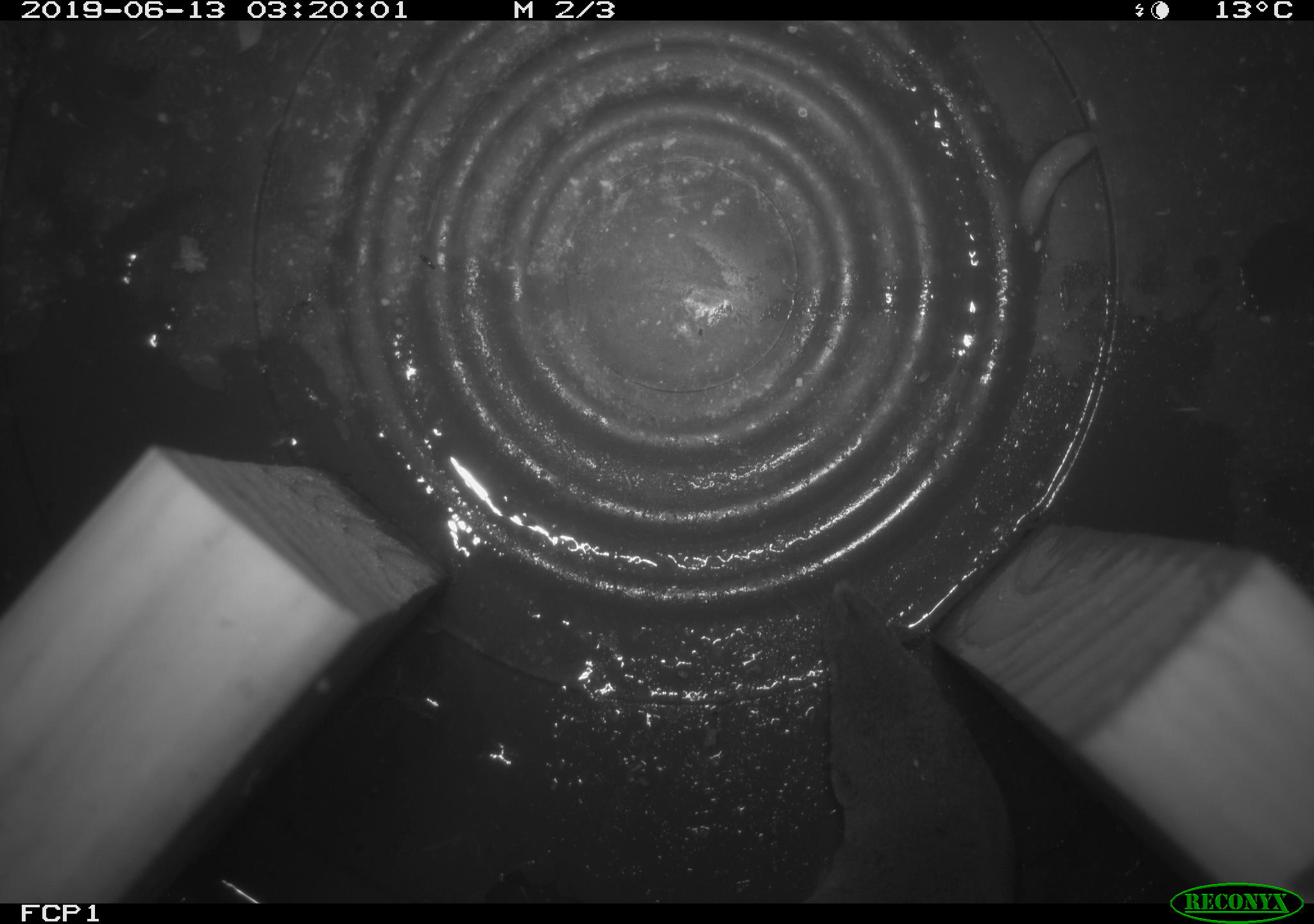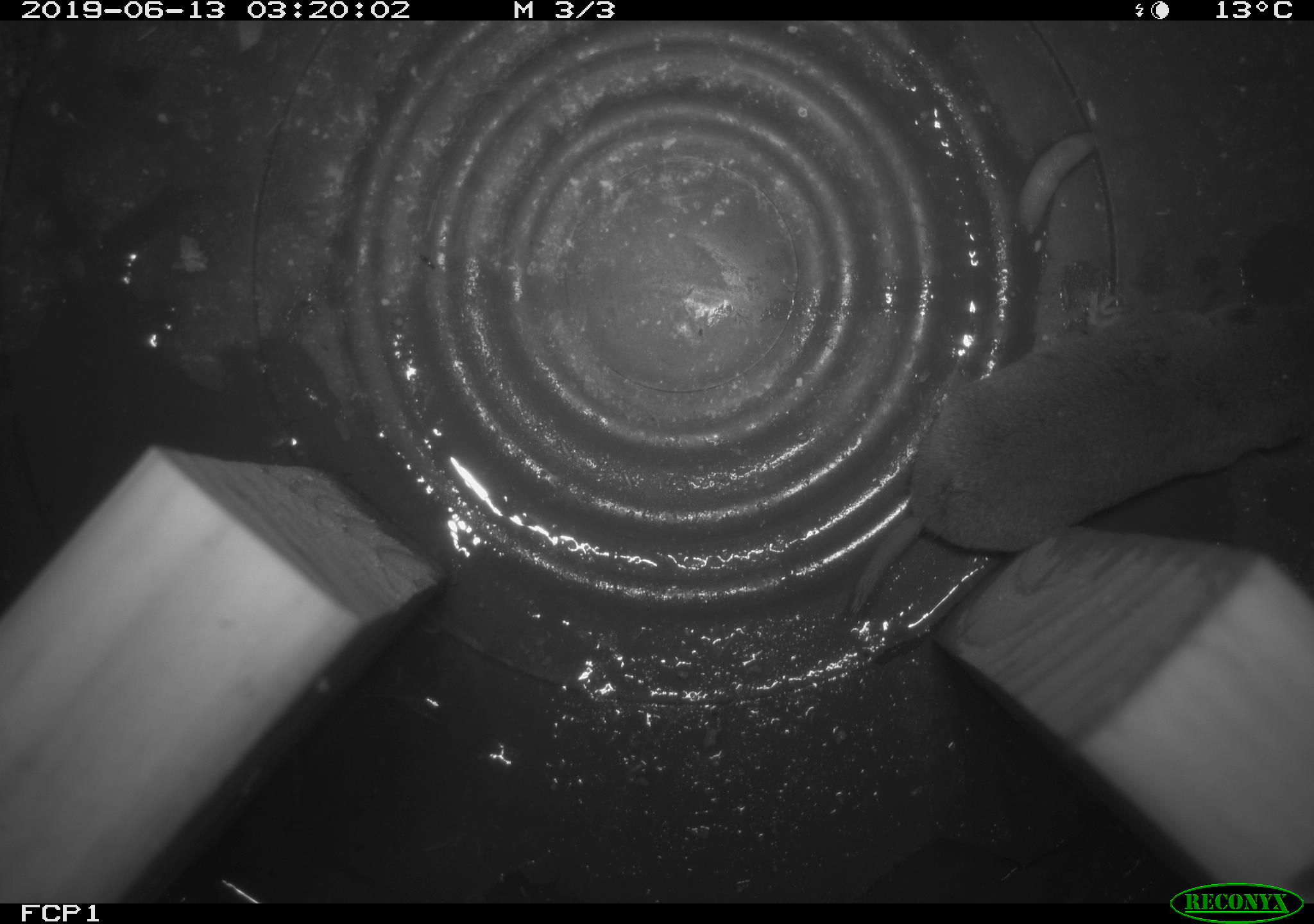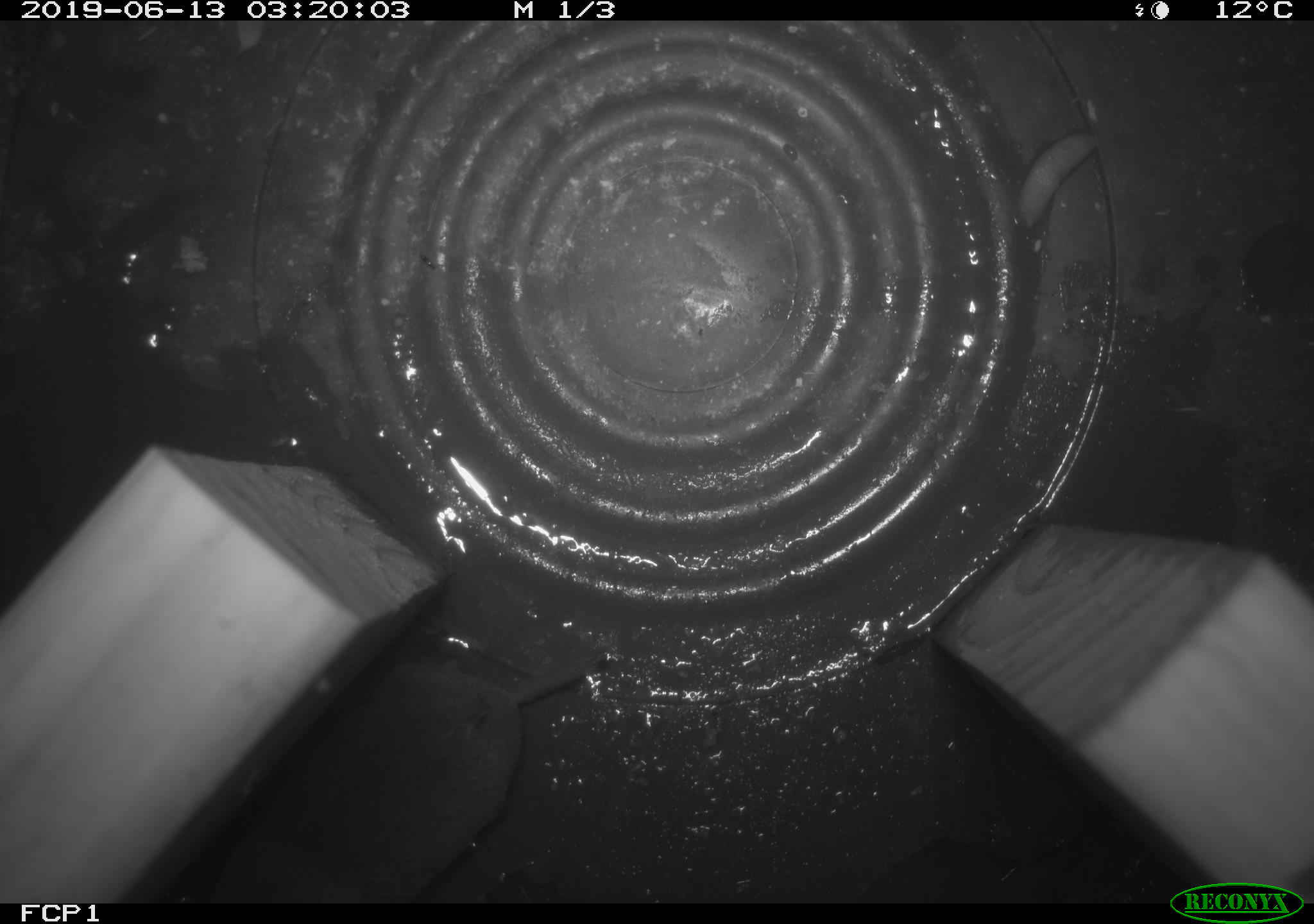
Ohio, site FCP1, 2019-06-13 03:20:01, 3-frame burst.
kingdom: Animalia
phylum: Chordata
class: Mammalia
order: Eulipotyphla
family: Soricidae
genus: Blarina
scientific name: Blarina brevicauda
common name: northern short-tailed shrew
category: n. short-tailed shrew